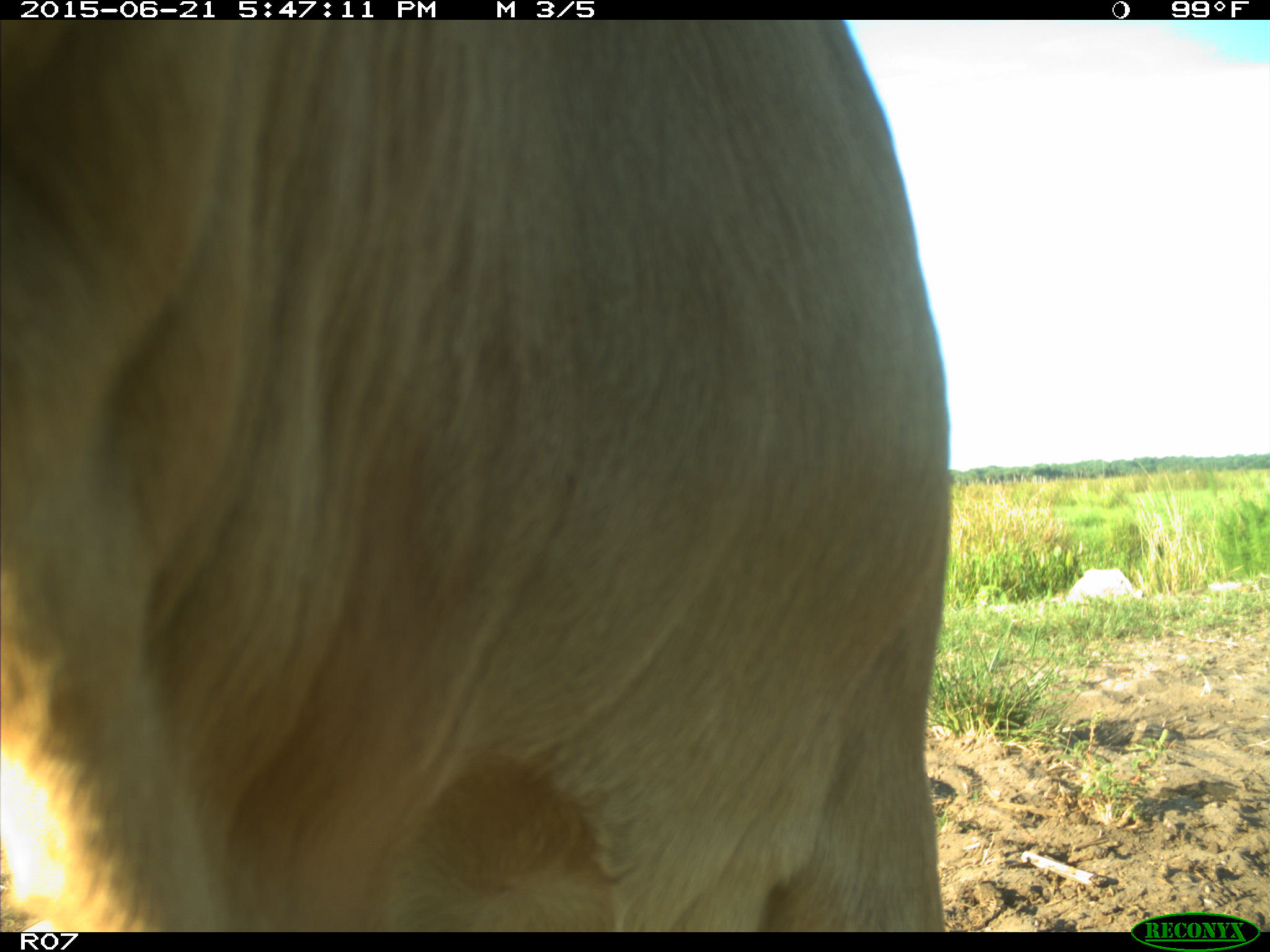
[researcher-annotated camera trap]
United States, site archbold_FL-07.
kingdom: Animalia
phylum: Chordata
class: Mammalia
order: Artiodactyla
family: Bovidae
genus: Bos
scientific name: Bos taurus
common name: domestic cow